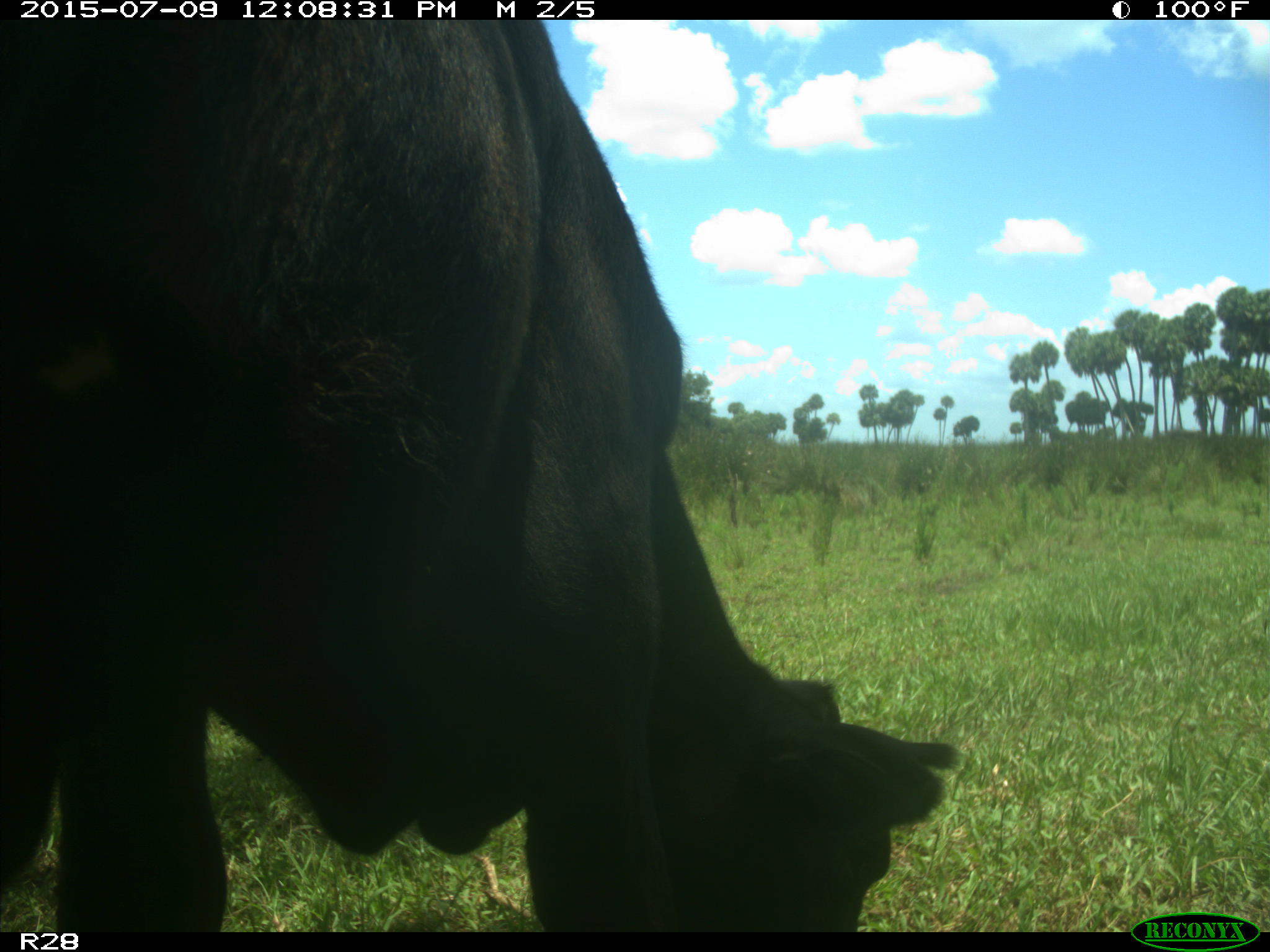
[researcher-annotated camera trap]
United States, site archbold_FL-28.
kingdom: Animalia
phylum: Chordata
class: Mammalia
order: Artiodactyla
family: Bovidae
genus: Bos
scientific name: Bos taurus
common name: domestic cow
Bos taurus (domestic cow).